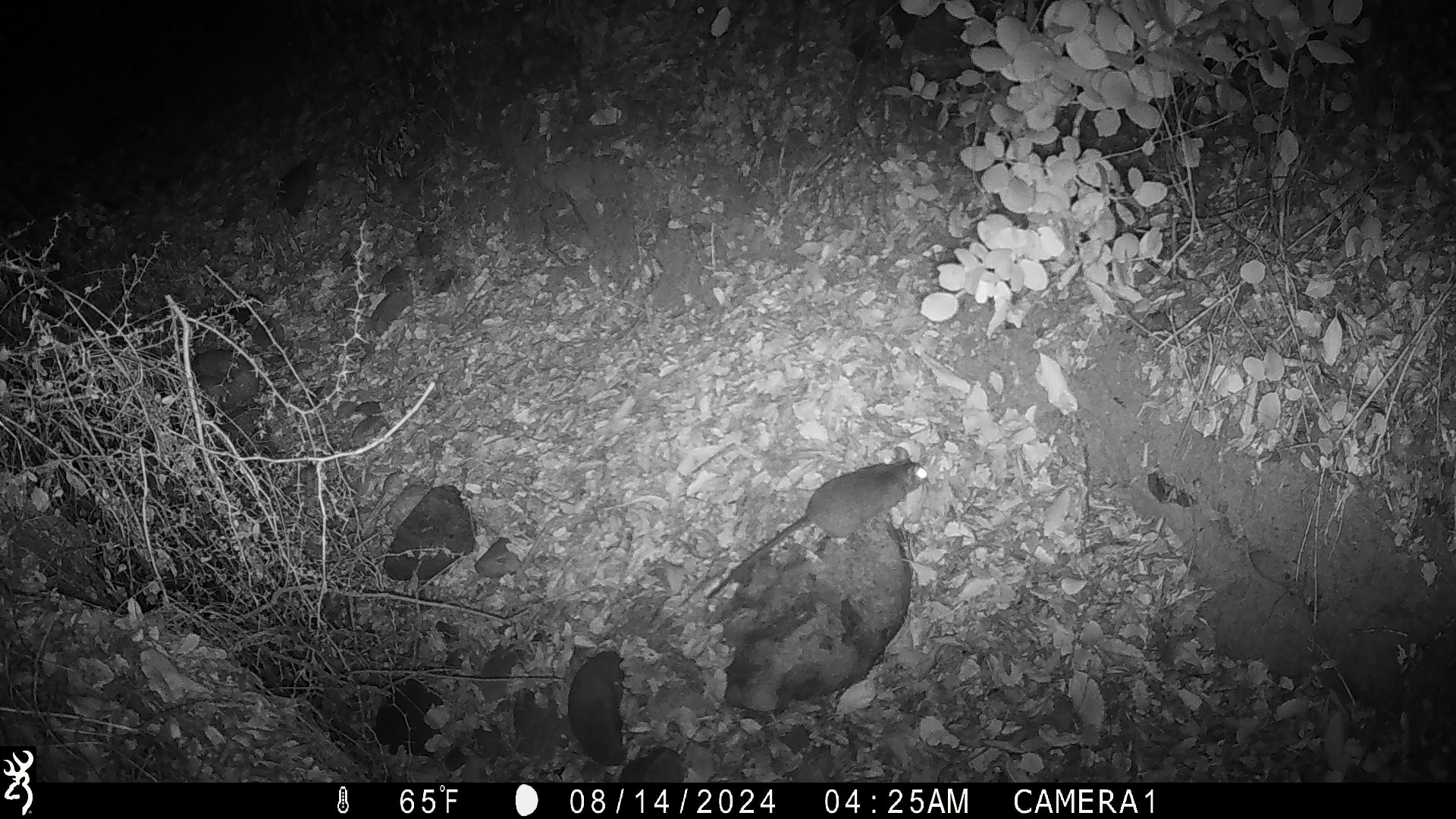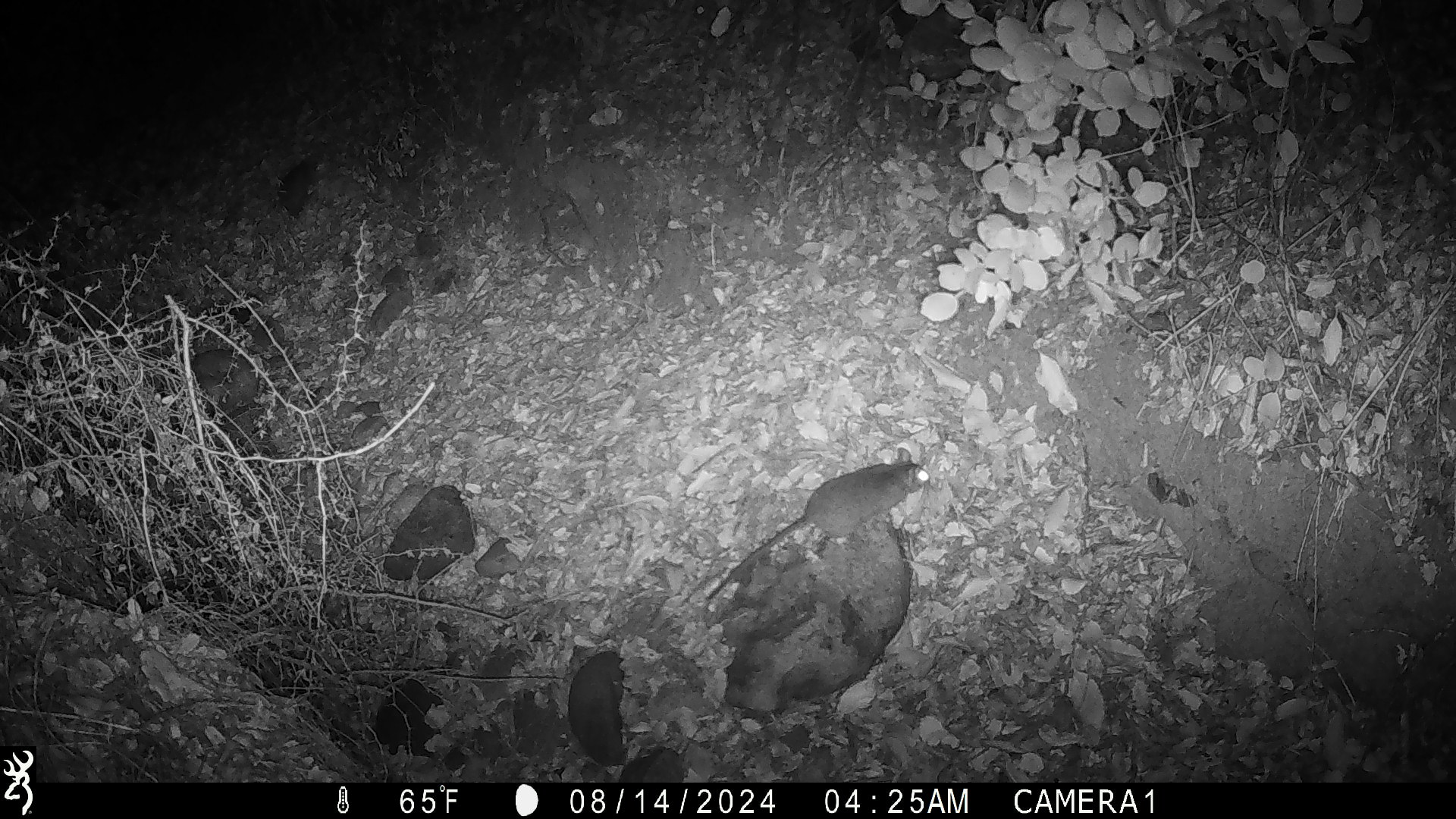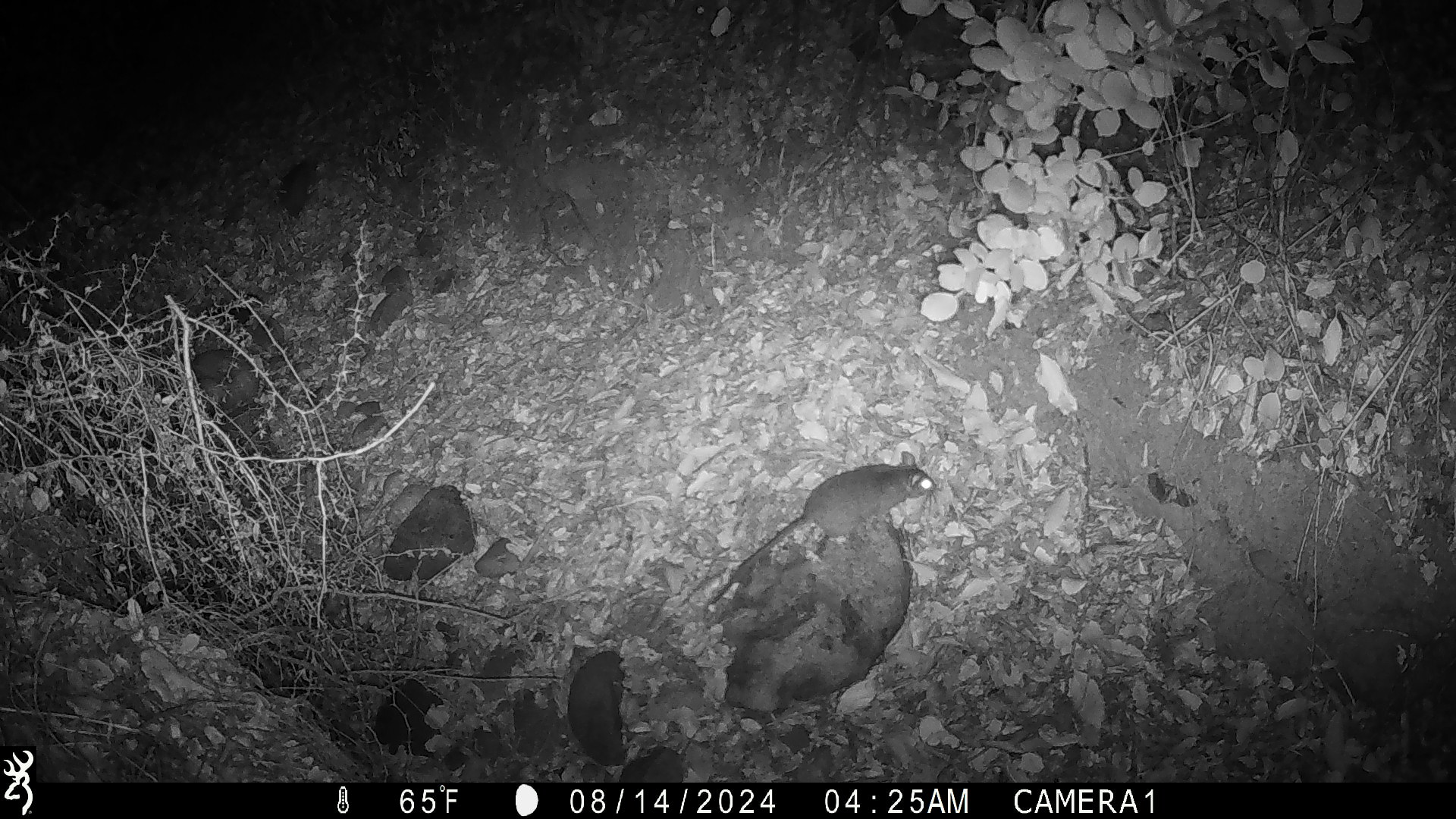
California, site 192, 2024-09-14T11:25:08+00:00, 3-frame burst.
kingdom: Animalia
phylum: Chordata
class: Mammalia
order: Rodentia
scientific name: Rodentia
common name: mouse or rat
Mouse or rat (Rodentia).